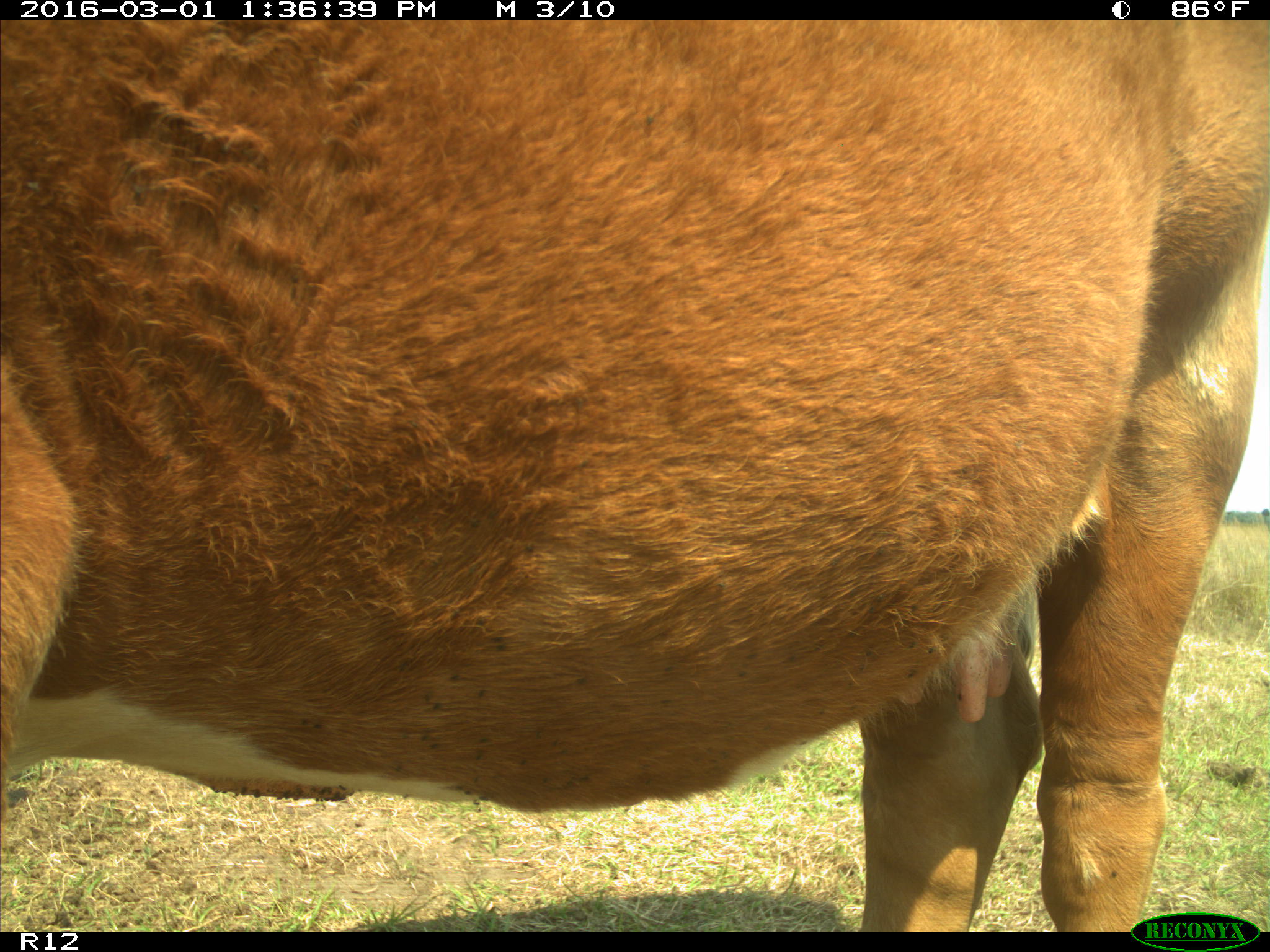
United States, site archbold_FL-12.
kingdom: Animalia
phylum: Chordata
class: Mammalia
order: Artiodactyla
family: Bovidae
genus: Bos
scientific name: Bos taurus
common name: domestic cow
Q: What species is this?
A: Bos taurus (domestic cow).